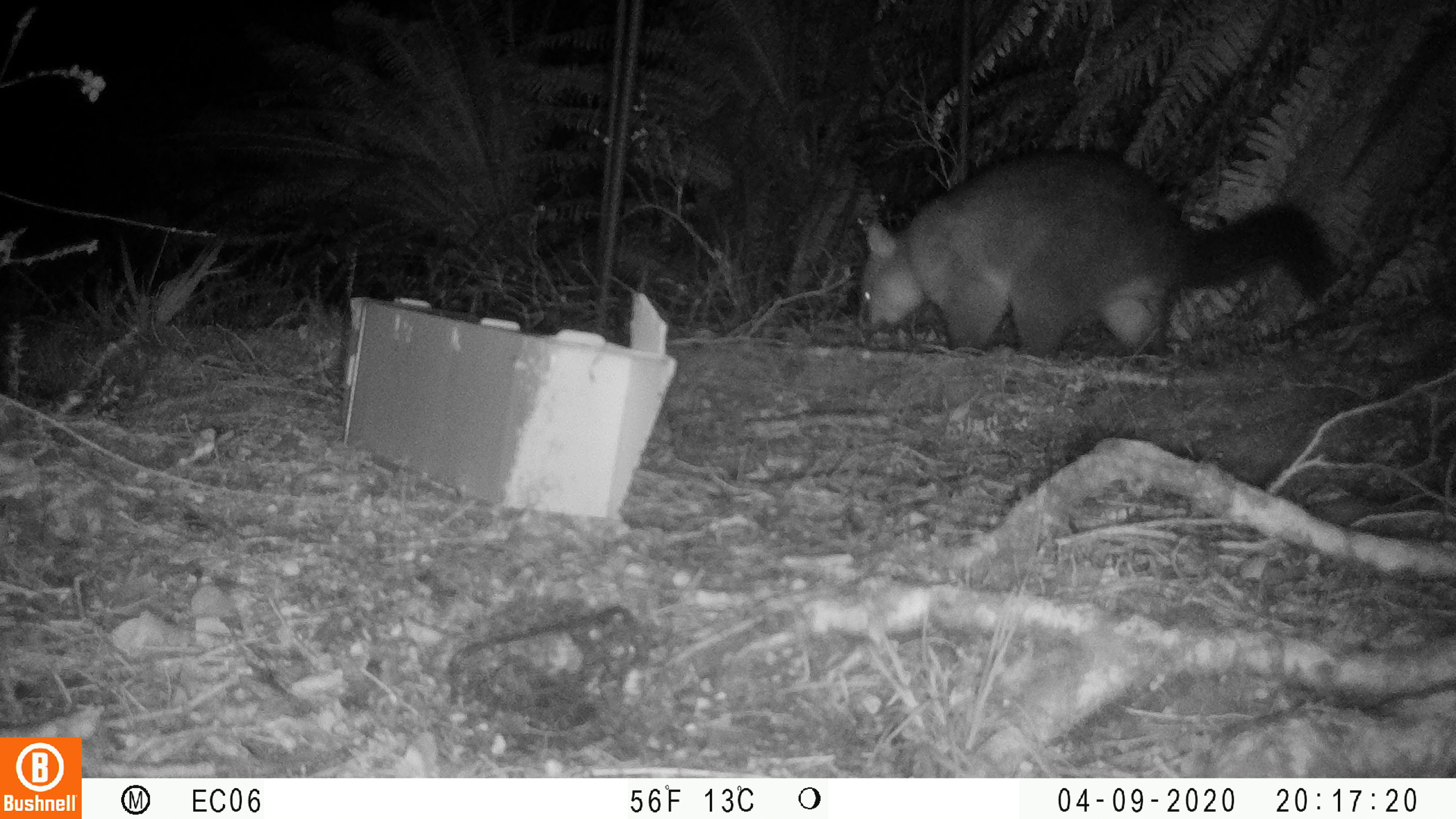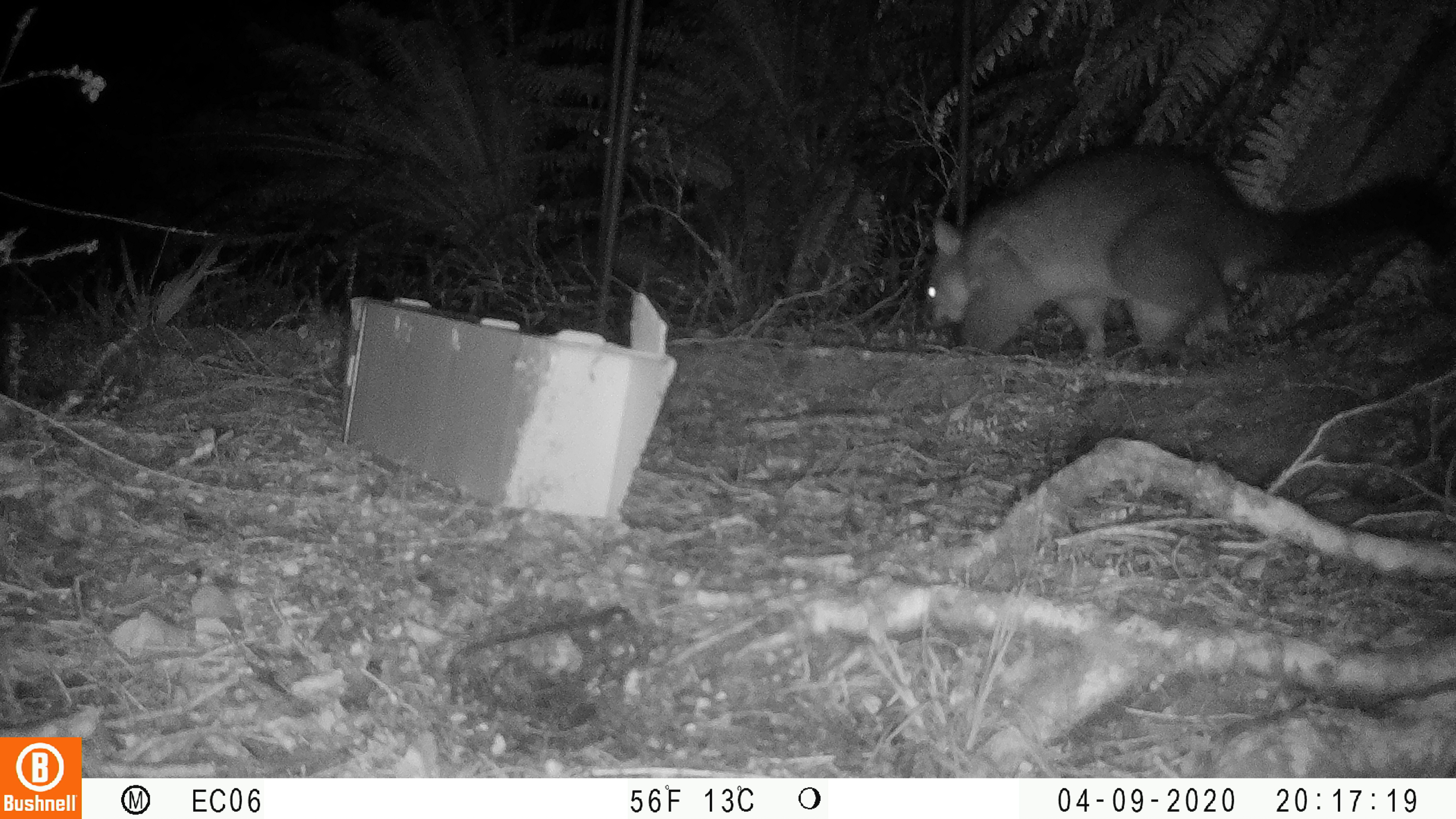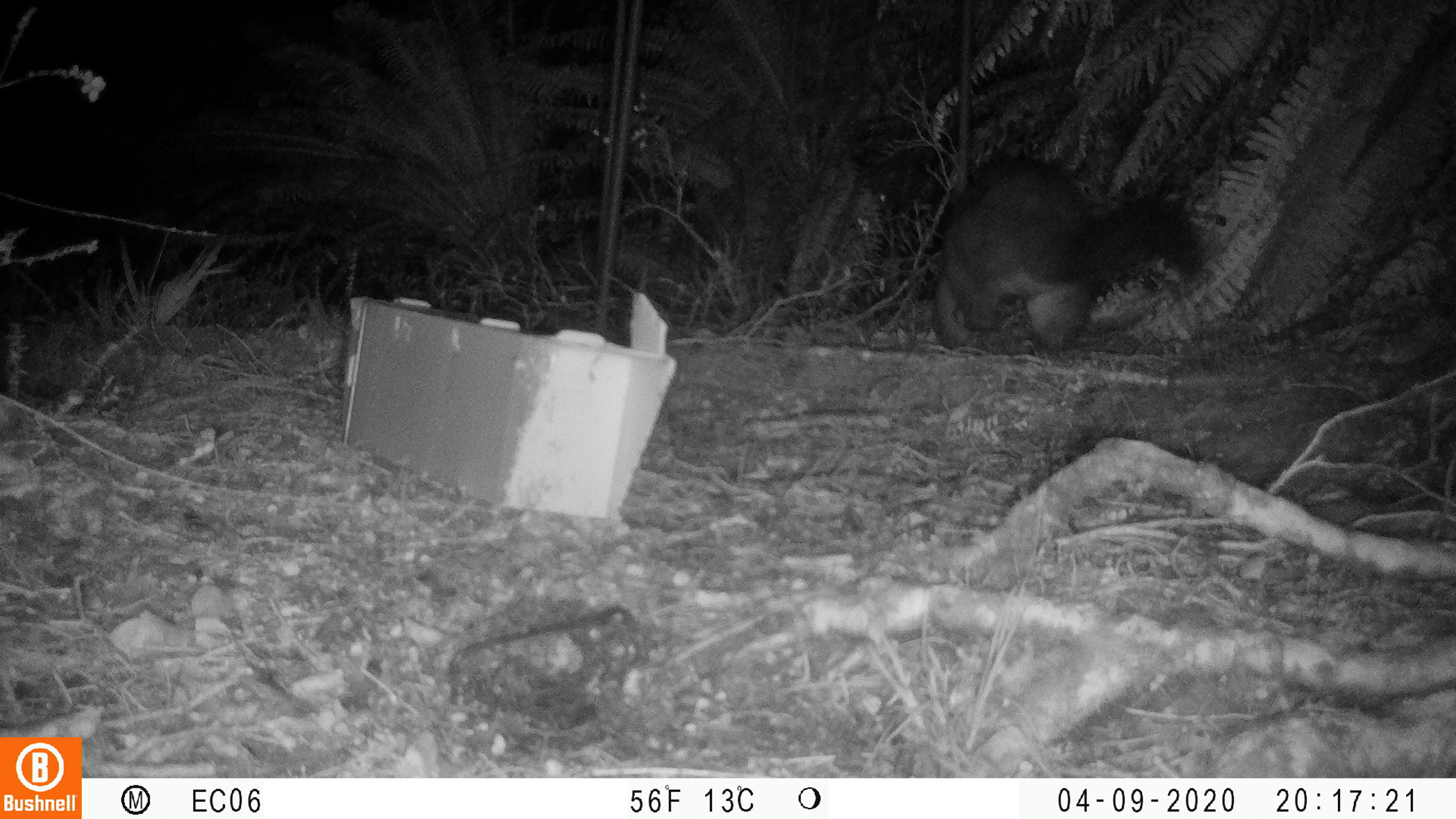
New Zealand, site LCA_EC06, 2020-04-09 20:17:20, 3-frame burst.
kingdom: Animalia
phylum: Chordata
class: Mammalia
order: Diprotodontia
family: Phalangeridae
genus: Trichosurus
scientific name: Trichosurus vulpecula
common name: common brushtail possum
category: possum